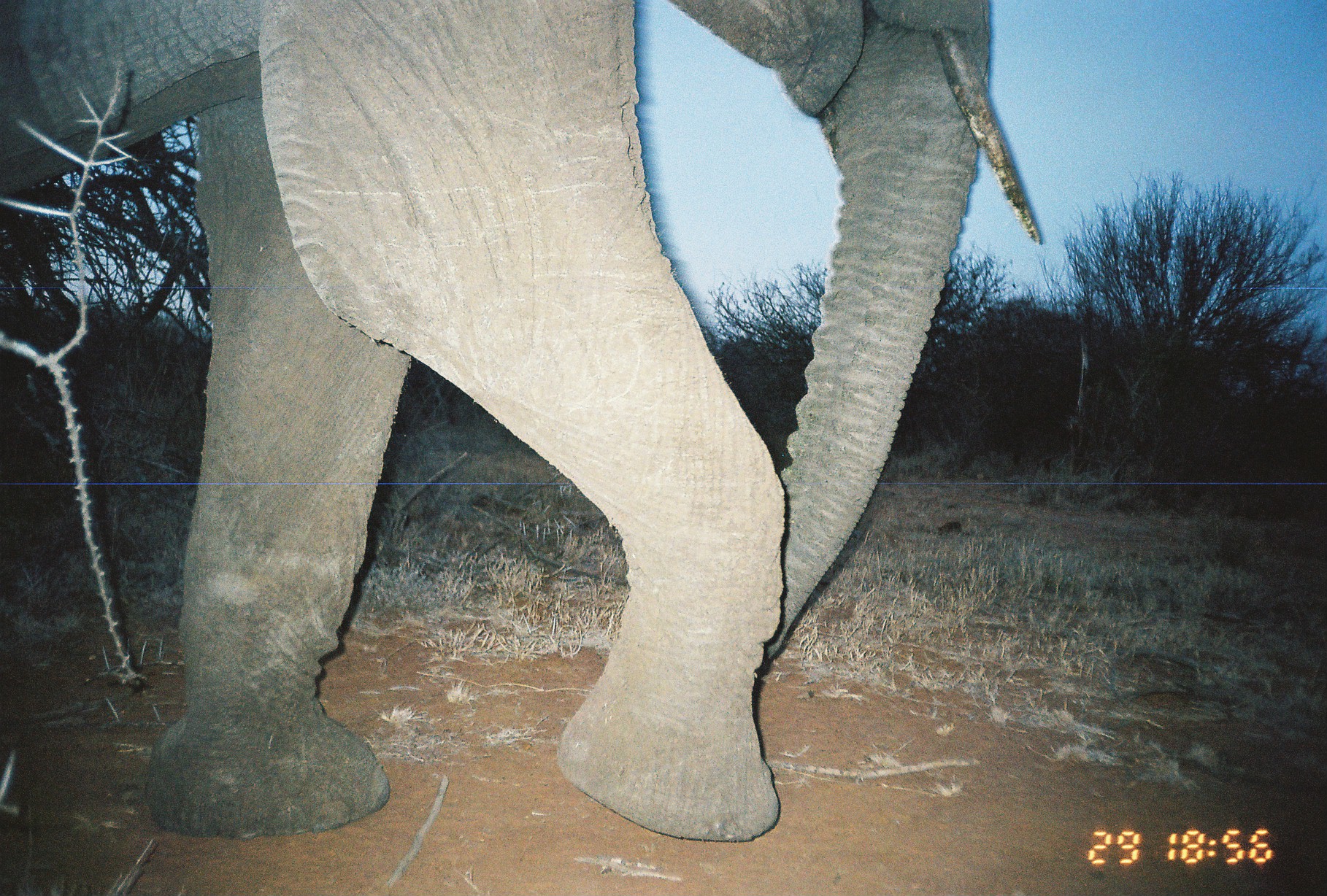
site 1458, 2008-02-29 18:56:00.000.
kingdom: Animalia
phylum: Chordata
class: Mammalia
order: Proboscidea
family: Elephantidae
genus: Loxodonta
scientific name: Loxodonta africana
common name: african bush elephant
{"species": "Loxodonta africana (african bush elephant)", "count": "1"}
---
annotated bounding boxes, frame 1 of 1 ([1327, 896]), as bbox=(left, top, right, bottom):
loxodonta africana: bbox=(0, 0, 1047, 840)